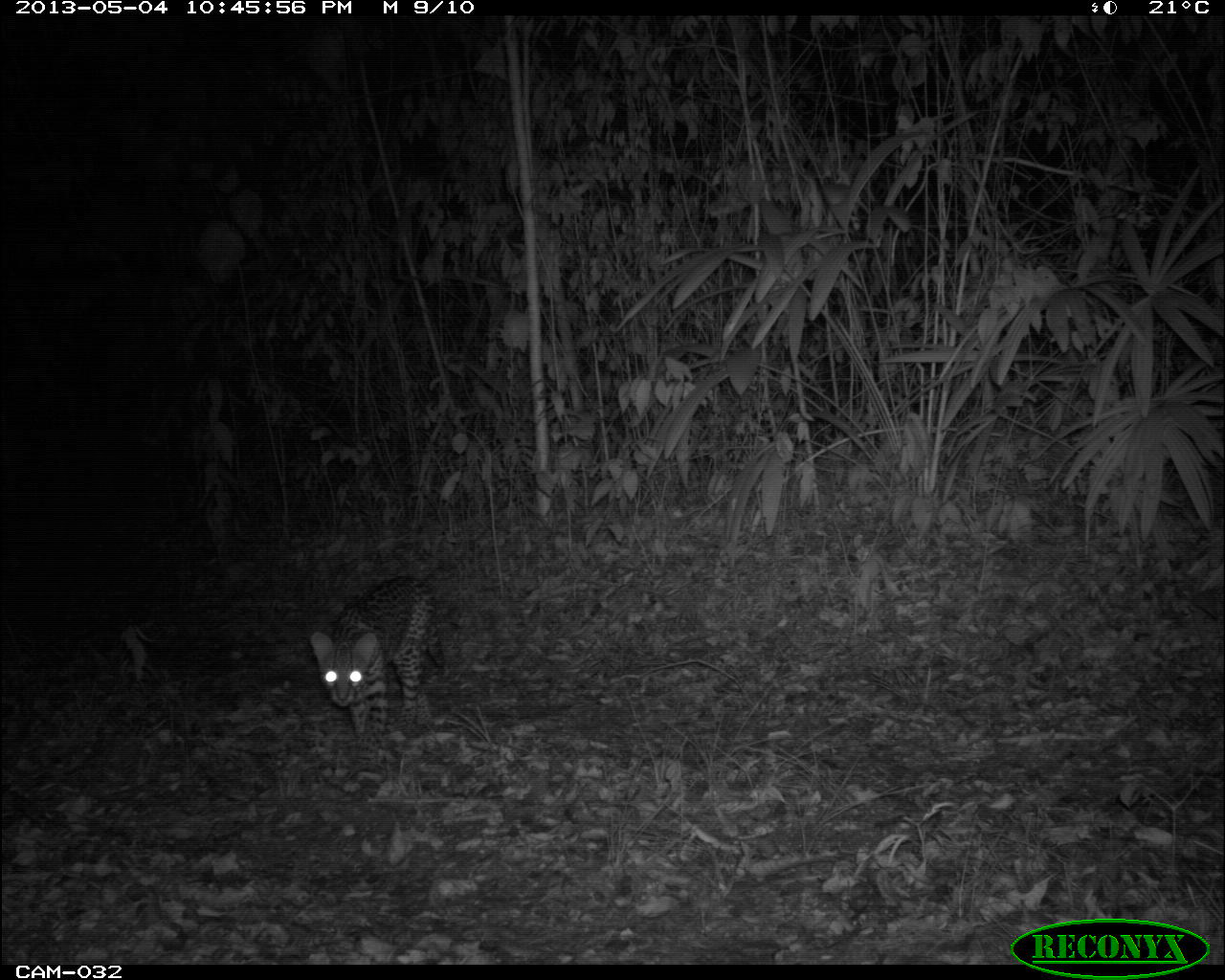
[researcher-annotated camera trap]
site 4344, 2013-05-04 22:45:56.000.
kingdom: Animalia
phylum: Chordata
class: Mammalia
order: Carnivora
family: Felidae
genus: Leopardus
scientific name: Leopardus pardalis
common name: ocelot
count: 1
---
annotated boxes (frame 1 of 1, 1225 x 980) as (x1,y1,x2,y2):
leopardus pardalis: (307,572,446,771)